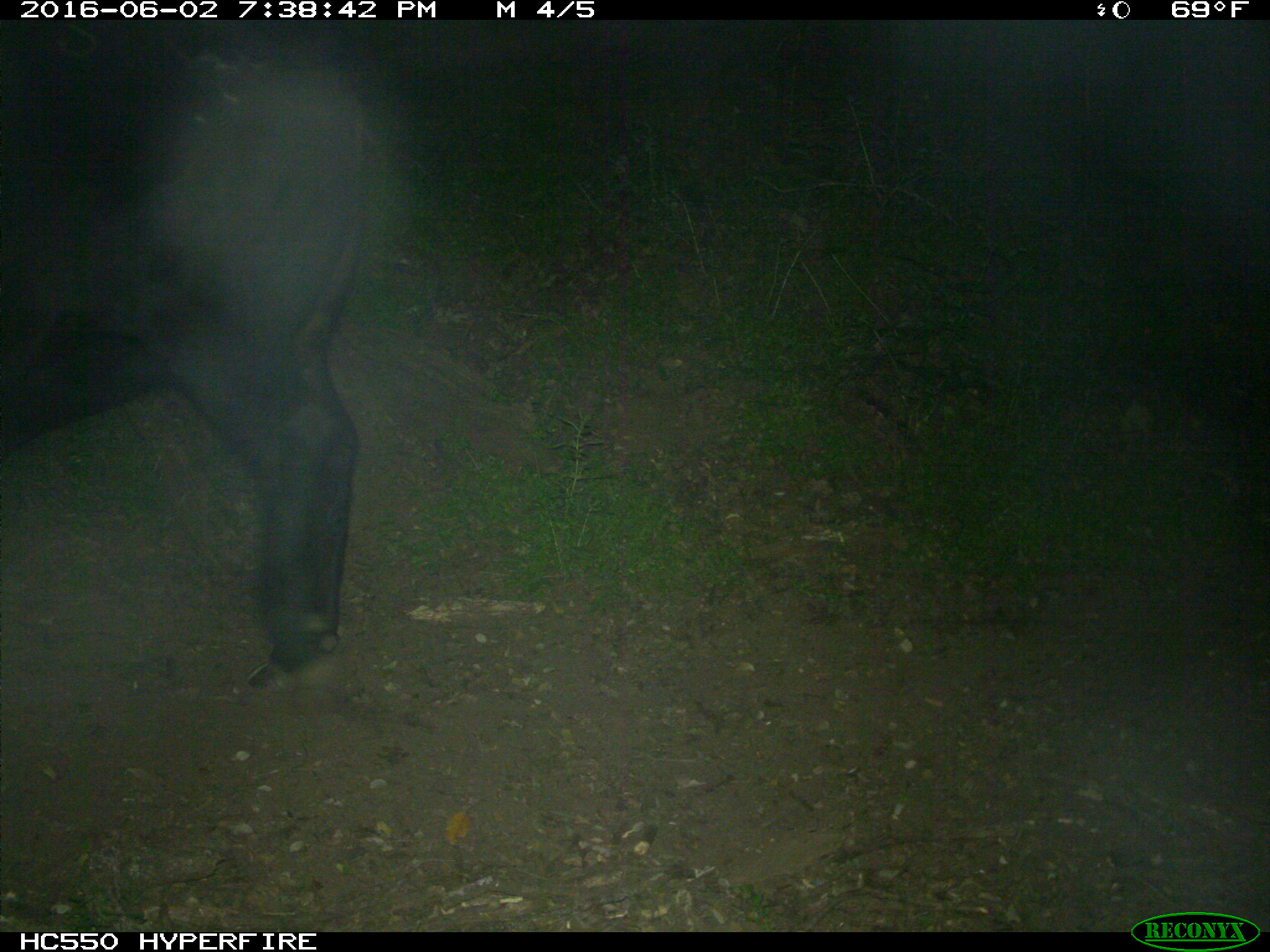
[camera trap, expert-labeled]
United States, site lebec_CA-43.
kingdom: Animalia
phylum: Chordata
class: Mammalia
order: Artiodactyla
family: Bovidae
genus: Bos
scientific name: Bos taurus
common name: domestic cow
Bos taurus (domestic cow).